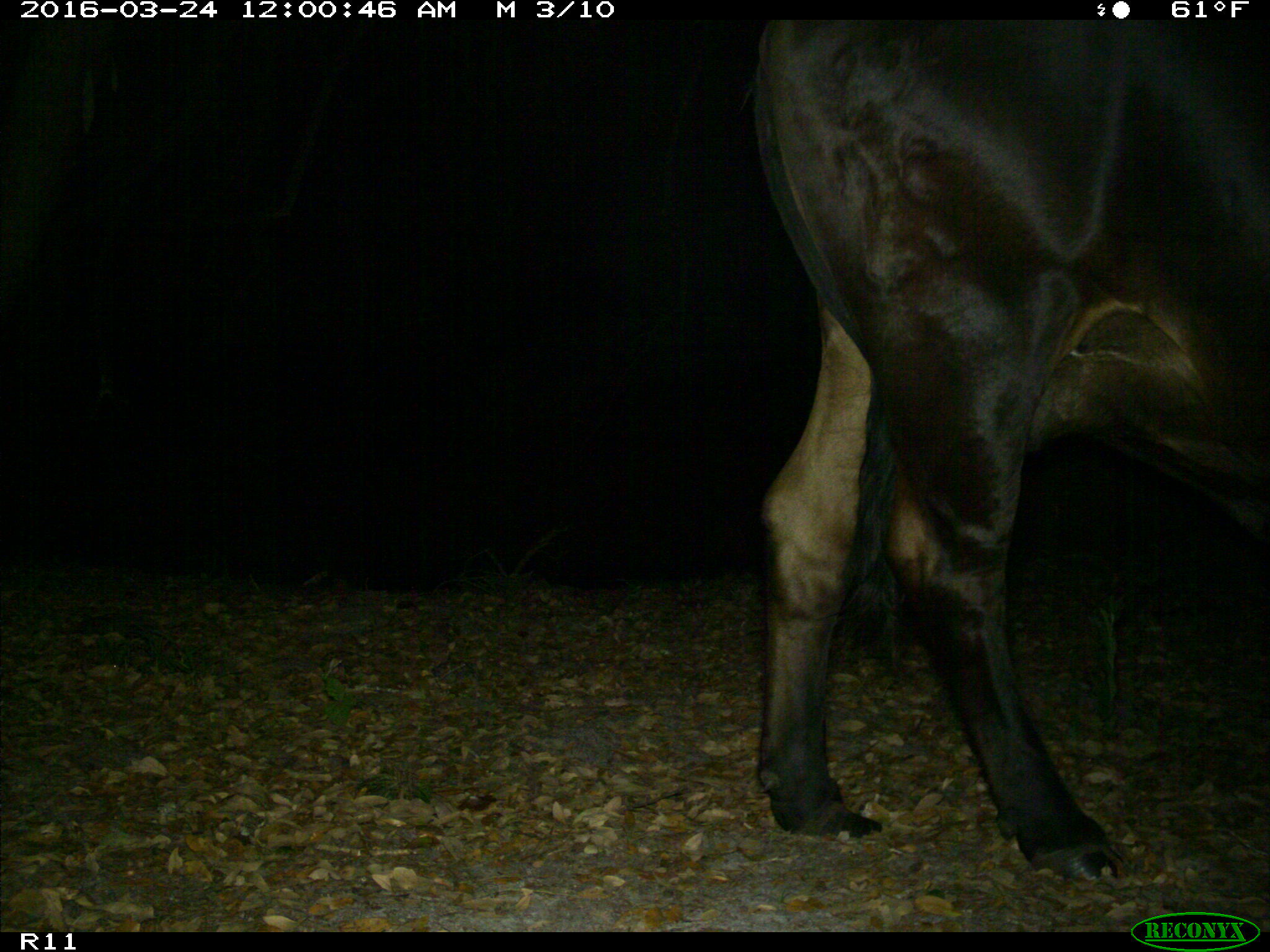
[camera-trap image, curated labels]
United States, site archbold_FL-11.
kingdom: Animalia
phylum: Chordata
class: Mammalia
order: Artiodactyla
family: Bovidae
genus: Bos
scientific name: Bos taurus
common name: domestic cow